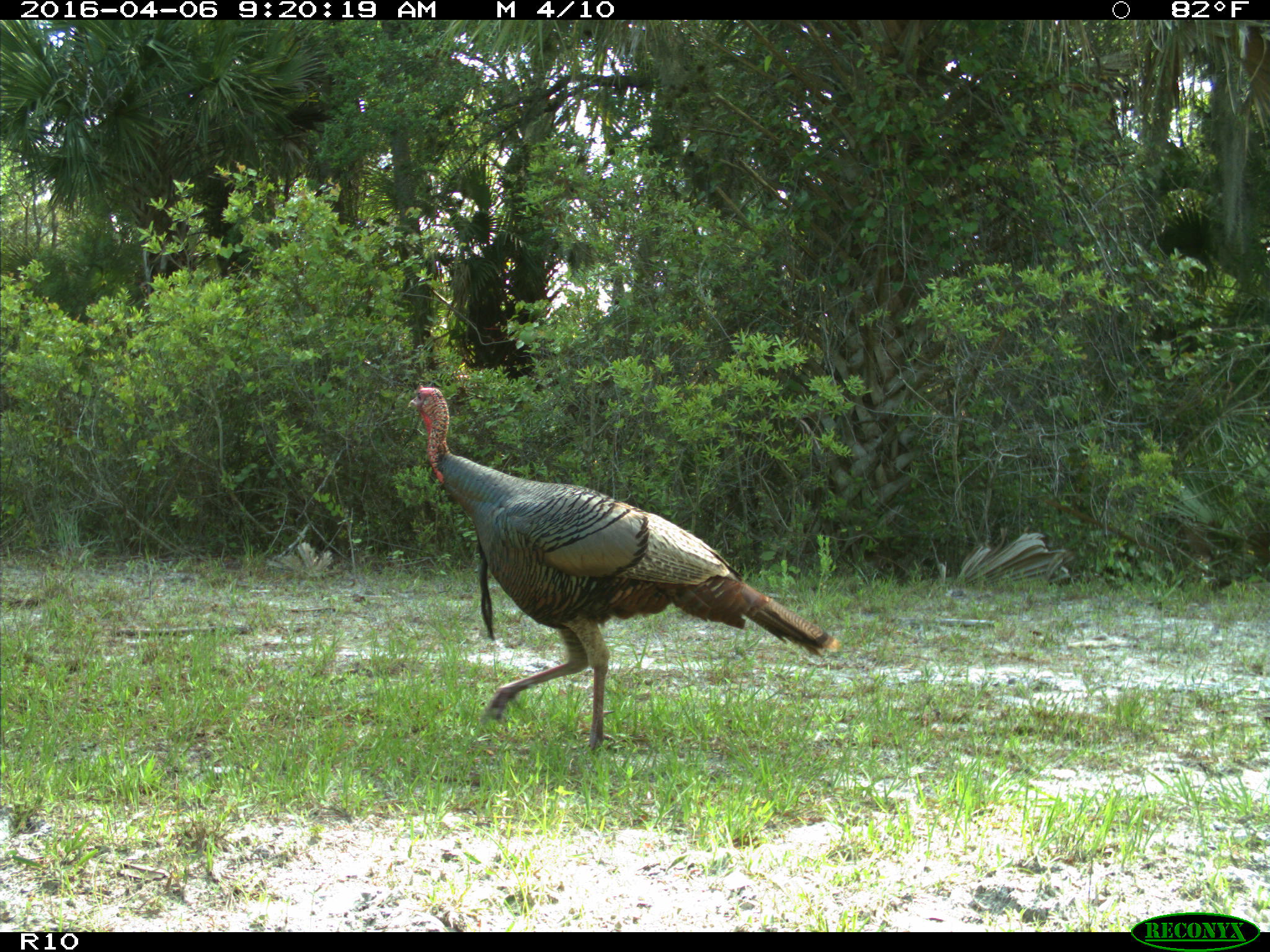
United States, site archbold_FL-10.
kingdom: Animalia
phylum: Chordata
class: Aves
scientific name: Aves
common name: birds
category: unidentified bird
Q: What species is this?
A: Unidentified bird (birds) (Aves).